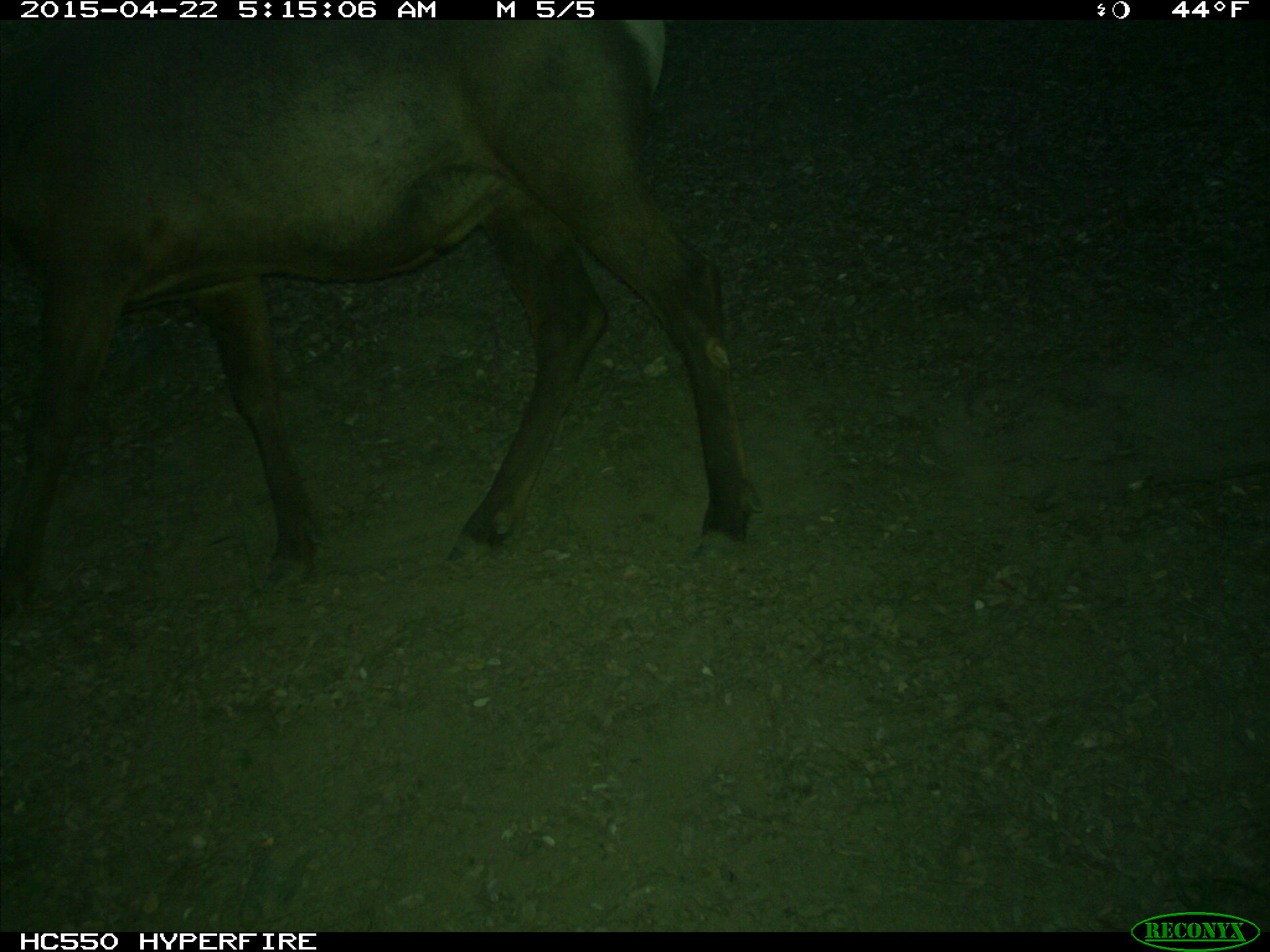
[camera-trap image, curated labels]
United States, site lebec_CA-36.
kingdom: Animalia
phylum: Chordata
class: Mammalia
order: Artiodactyla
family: Cervidae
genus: Cervus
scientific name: Cervus canadensis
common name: elk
Cervus canadensis (elk).